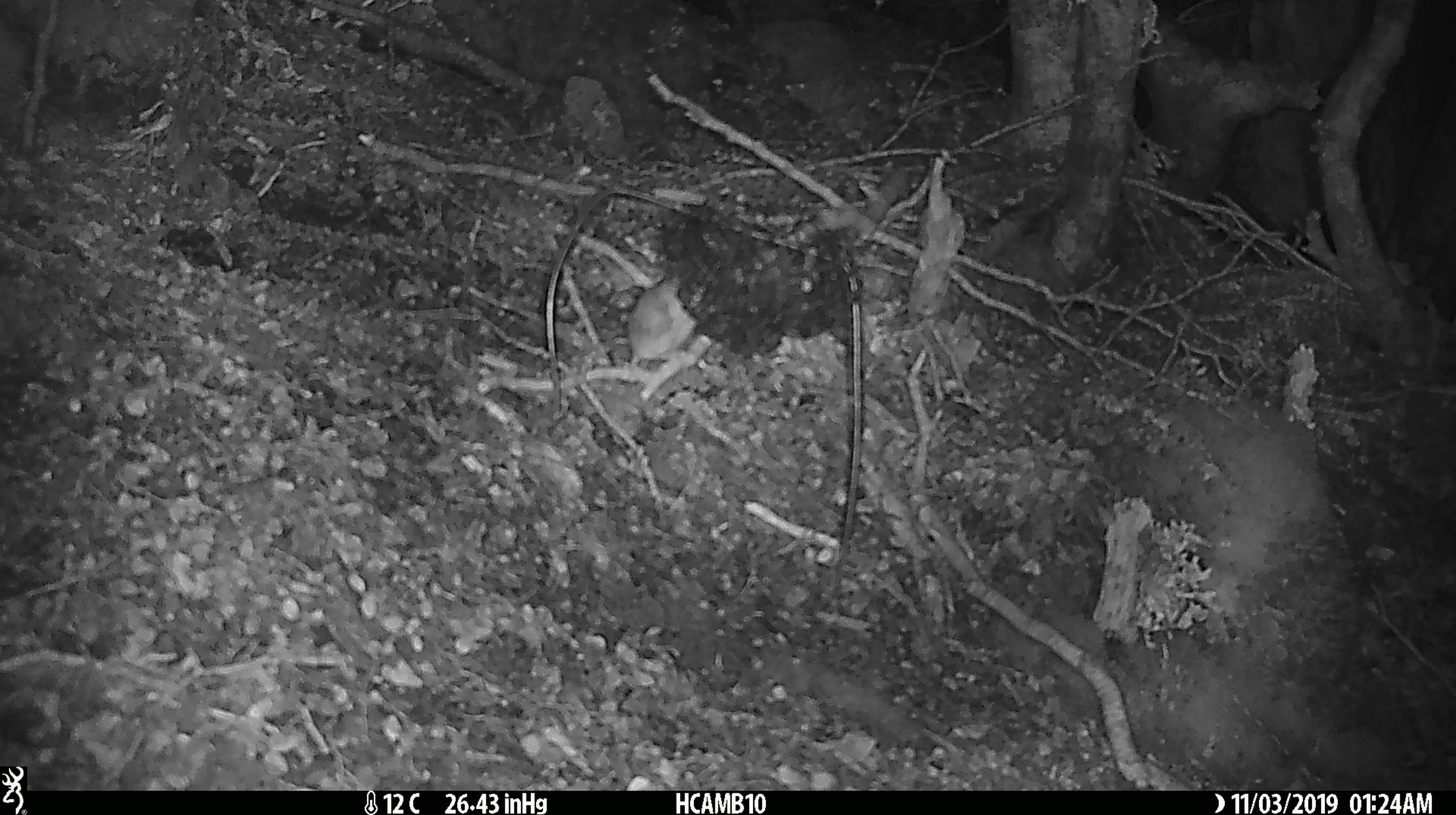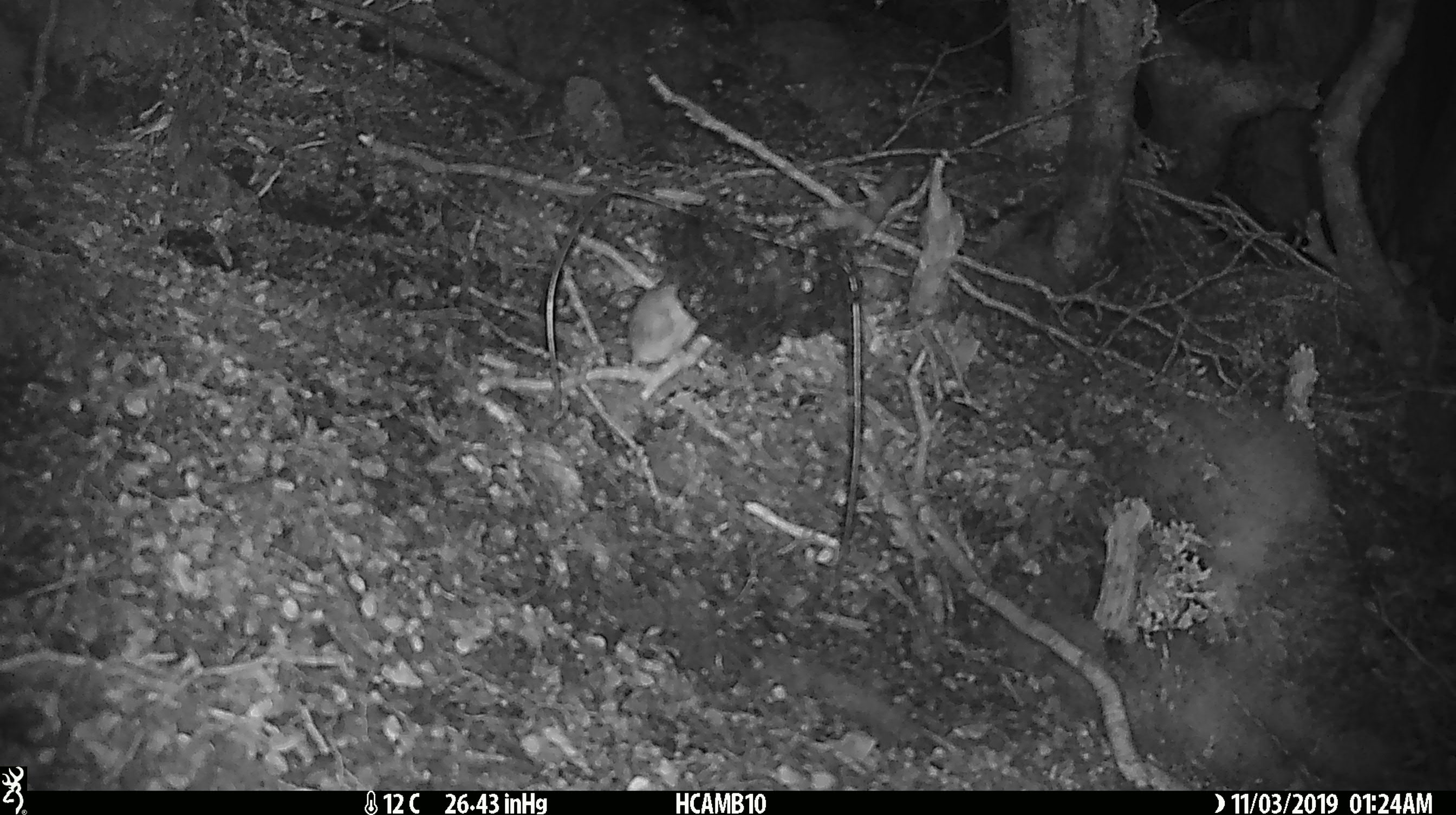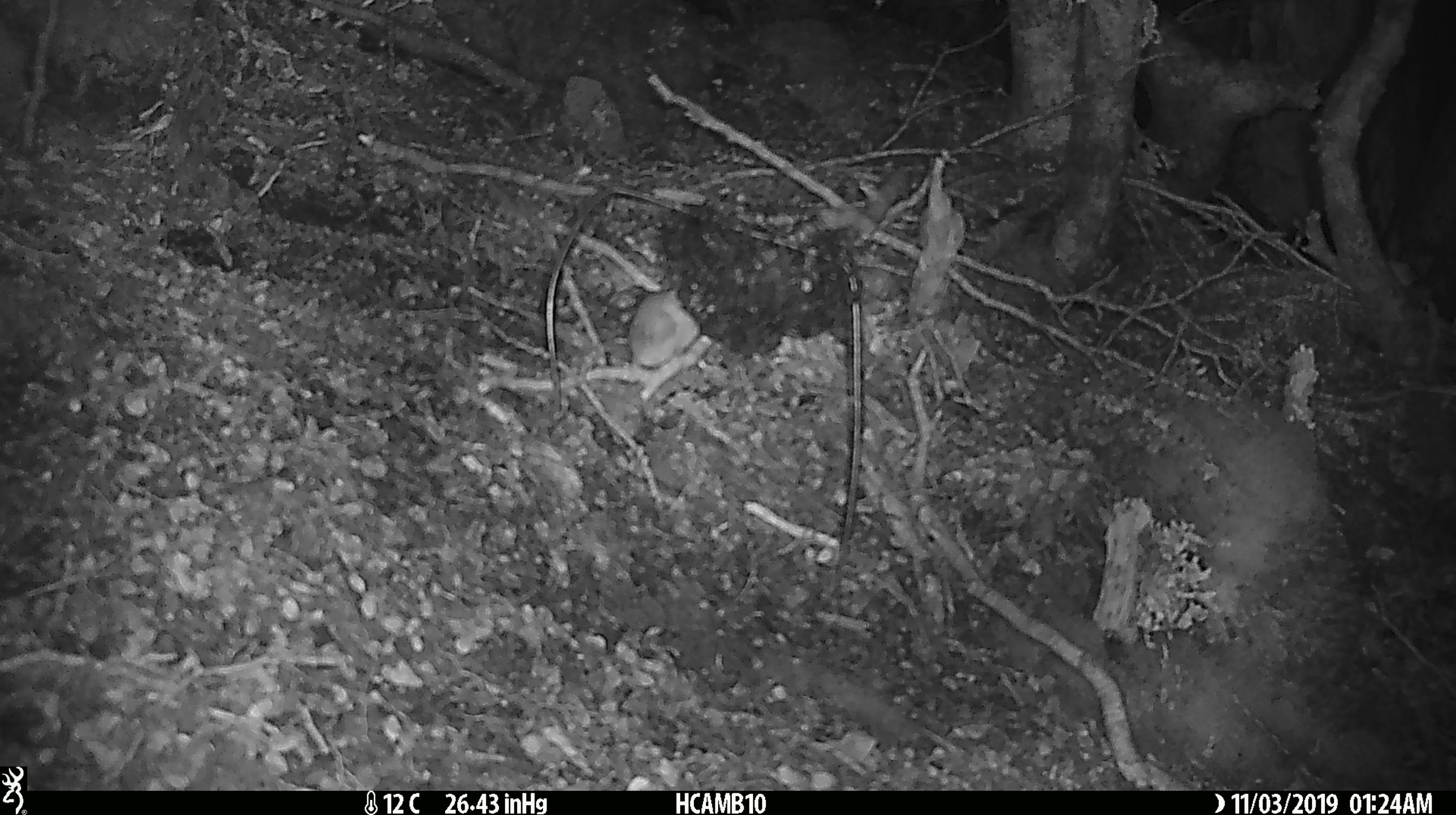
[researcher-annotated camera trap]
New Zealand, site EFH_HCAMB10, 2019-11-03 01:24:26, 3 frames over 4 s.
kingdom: Animalia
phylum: Chordata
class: Mammalia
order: Rodentia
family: Muridae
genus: Mus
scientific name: Mus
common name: mouse